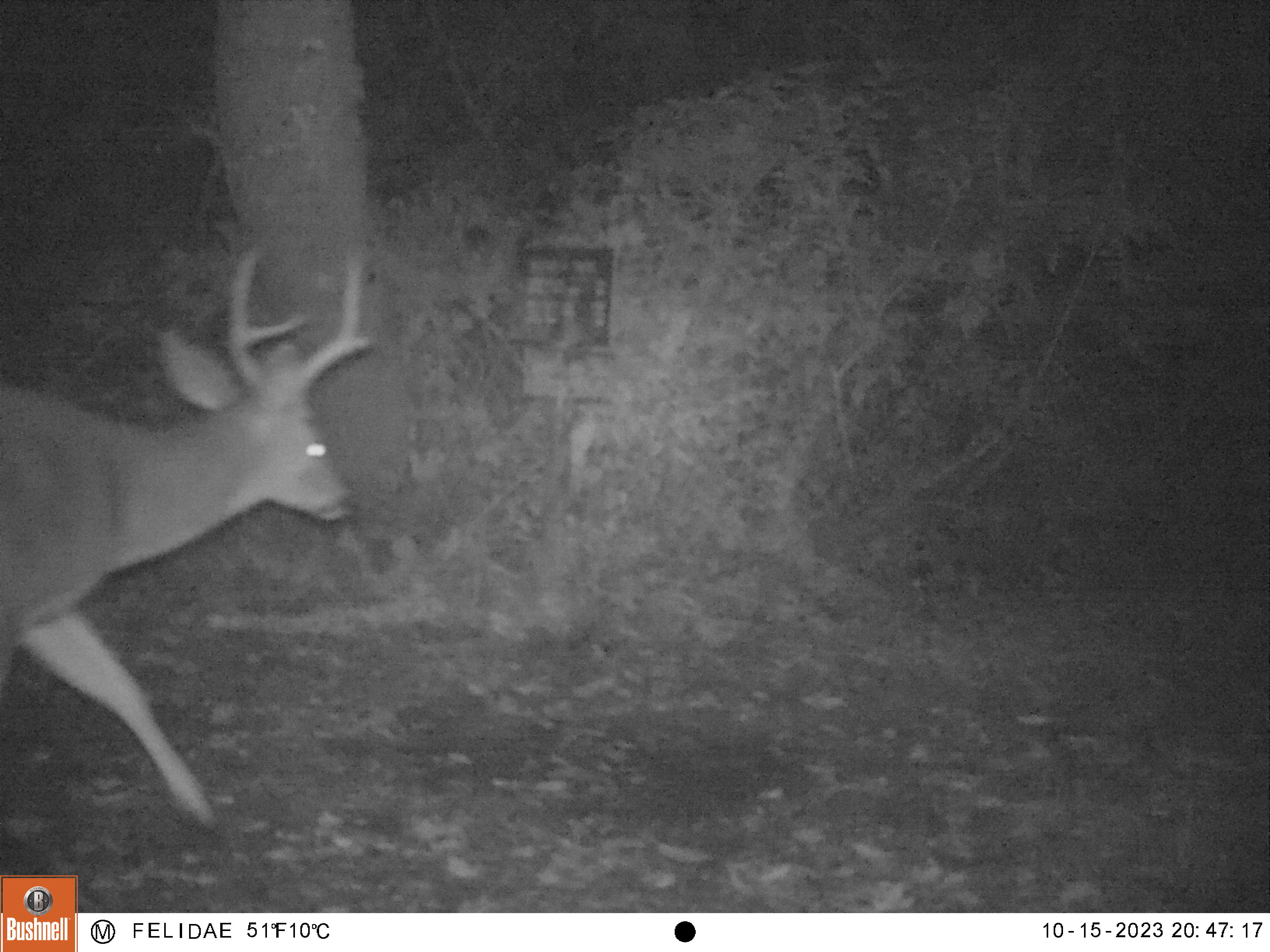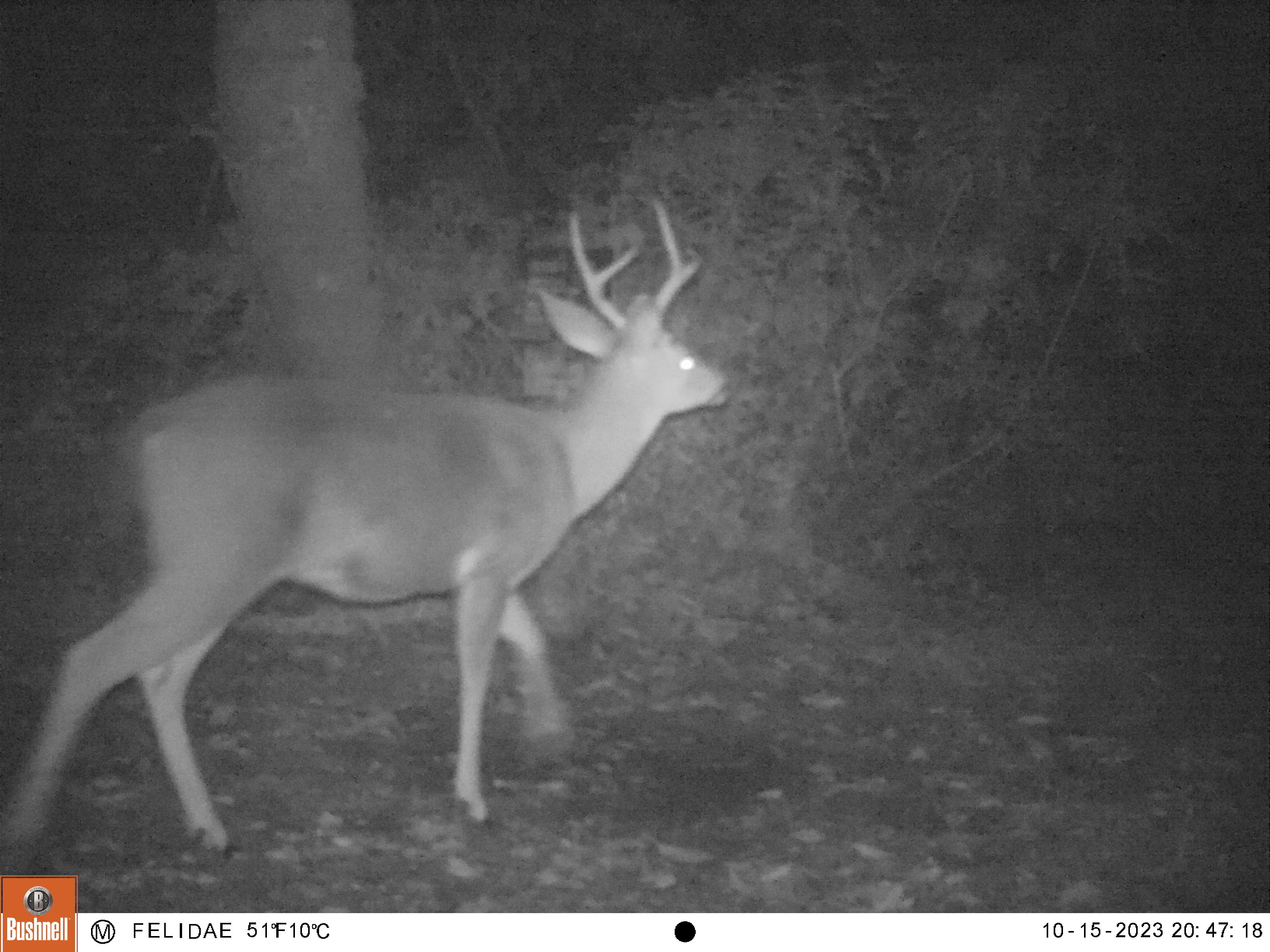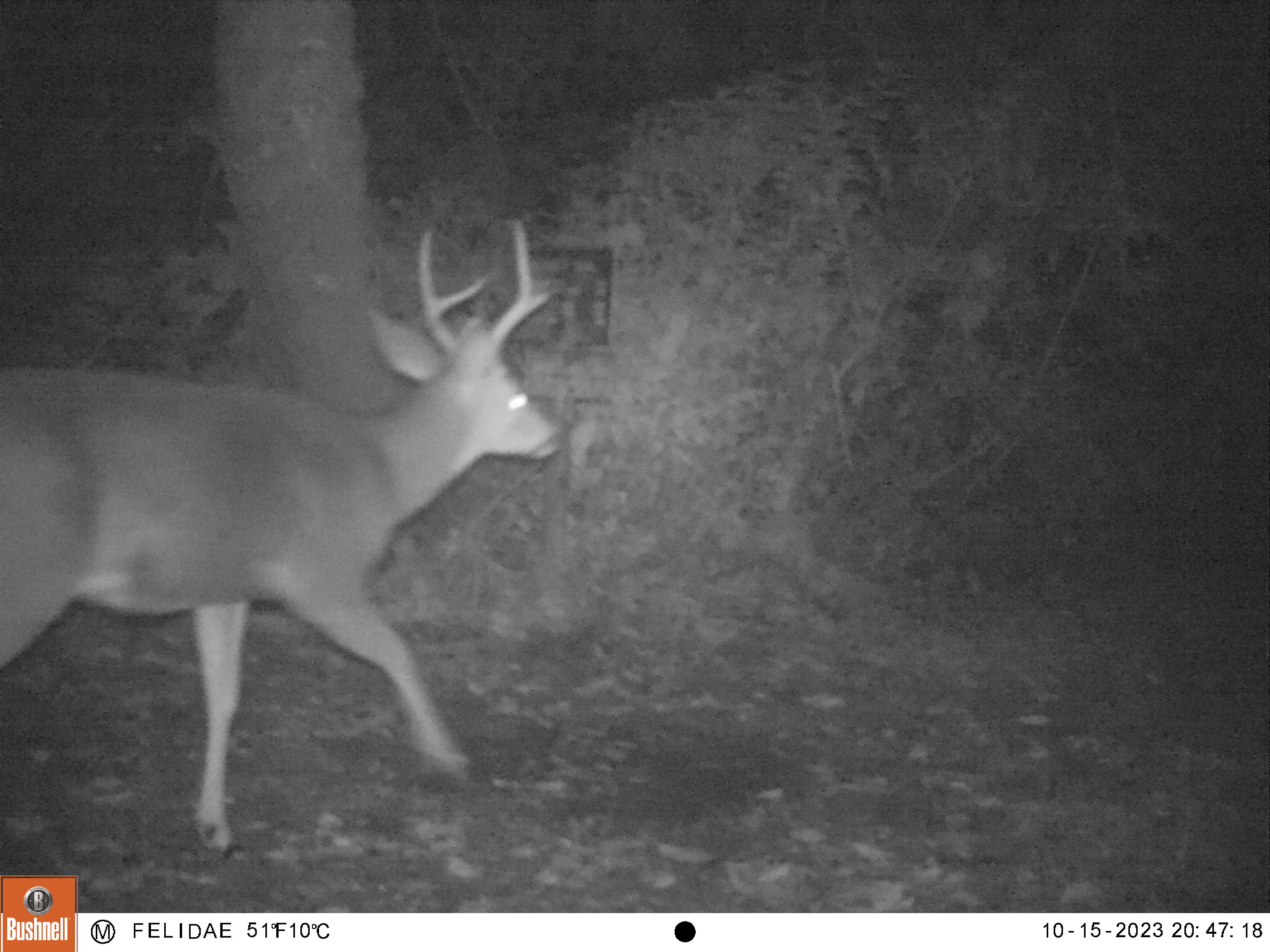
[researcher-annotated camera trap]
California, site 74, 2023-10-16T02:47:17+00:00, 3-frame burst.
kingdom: Animalia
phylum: Chordata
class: Mammalia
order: Artiodactyla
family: Cervidae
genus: Odocoileus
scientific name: Odocoileus hemionus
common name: mule deer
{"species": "mule deer (Odocoileus hemionus)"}